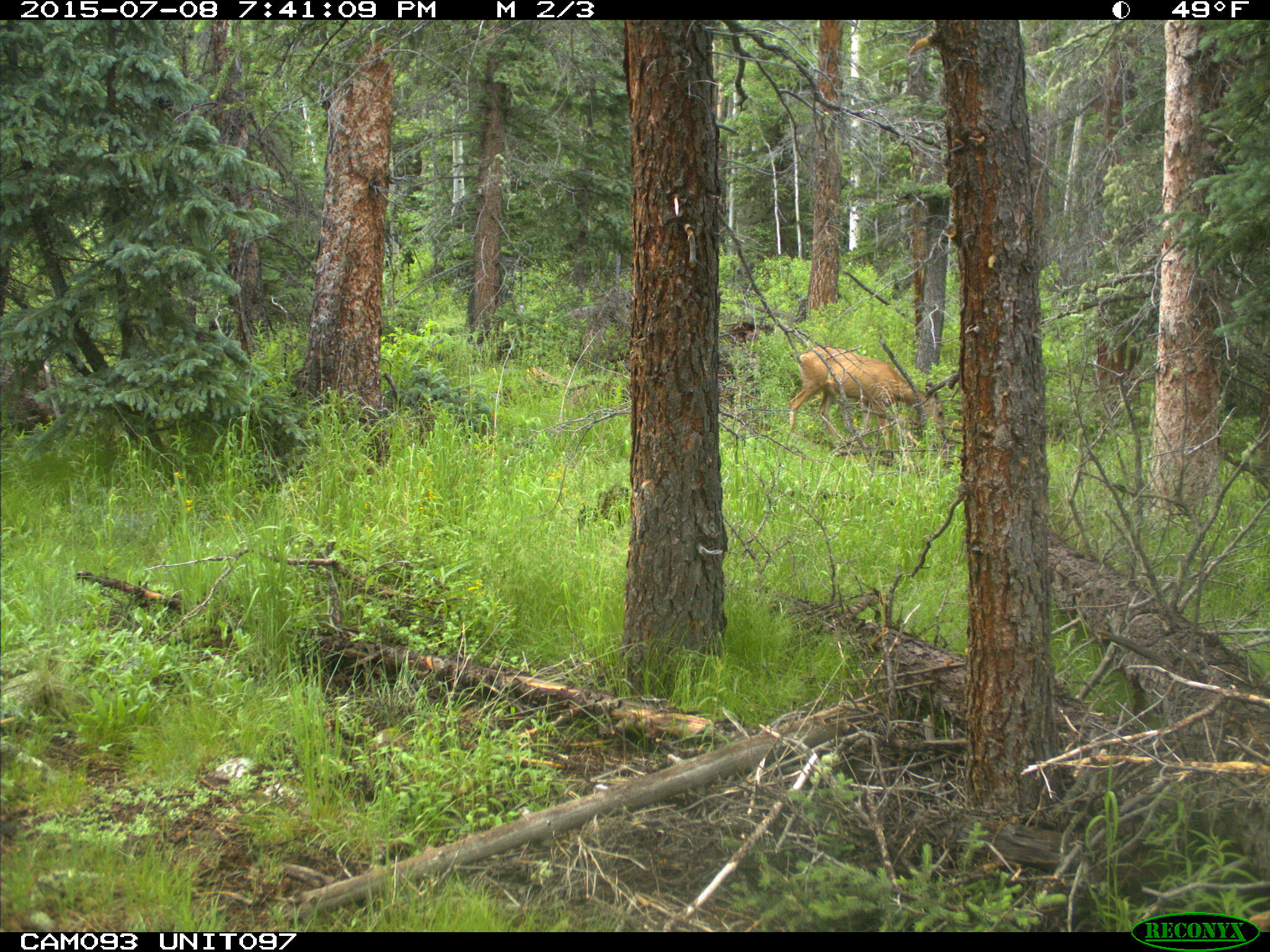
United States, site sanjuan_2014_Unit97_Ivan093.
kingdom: Animalia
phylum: Chordata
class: Mammalia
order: Artiodactyla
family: Cervidae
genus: Odocoileus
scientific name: Odocoileus hemionus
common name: mule deer